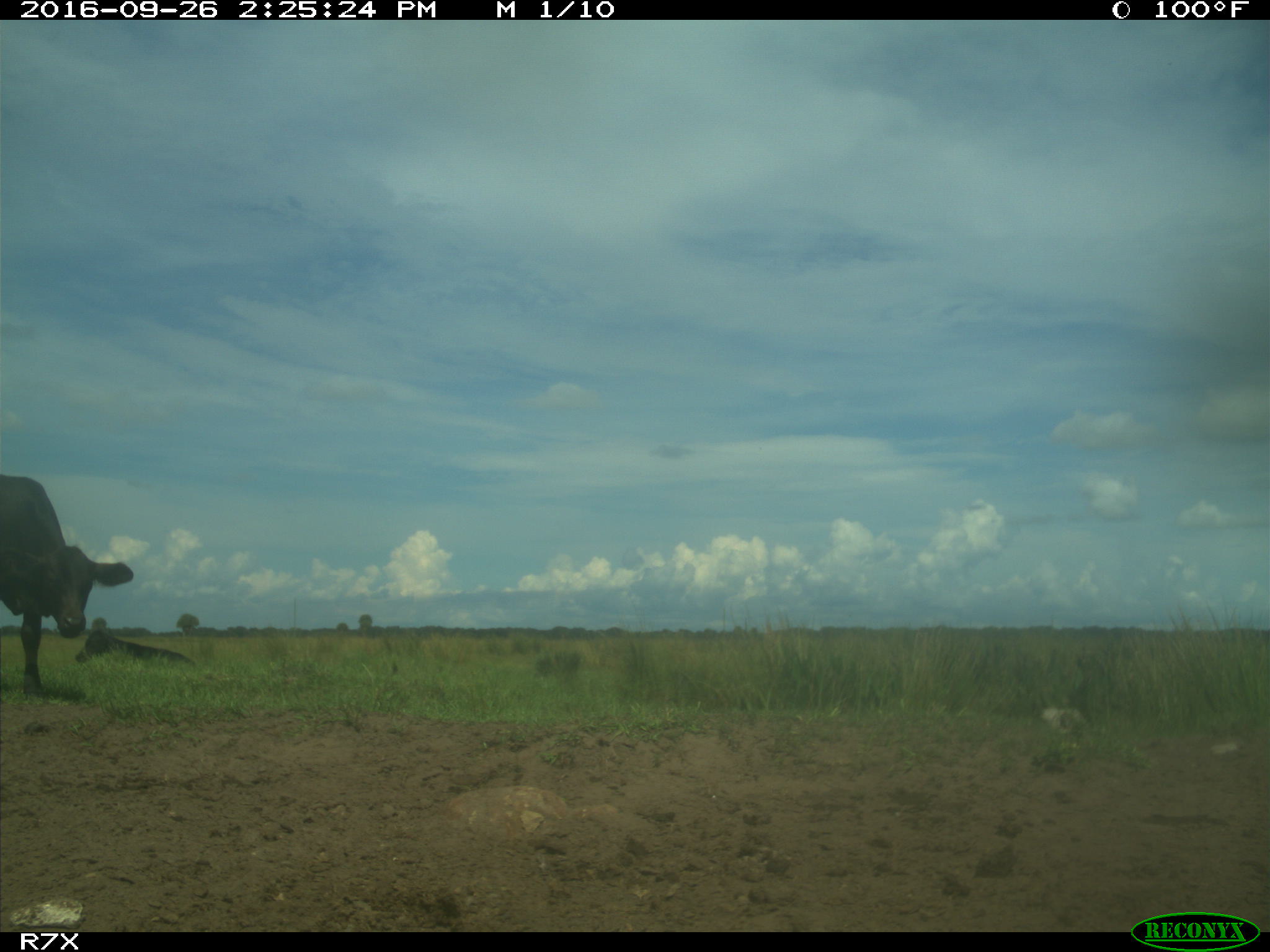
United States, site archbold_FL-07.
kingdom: Animalia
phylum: Chordata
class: Mammalia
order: Artiodactyla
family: Bovidae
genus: Bos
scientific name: Bos taurus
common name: domestic cow